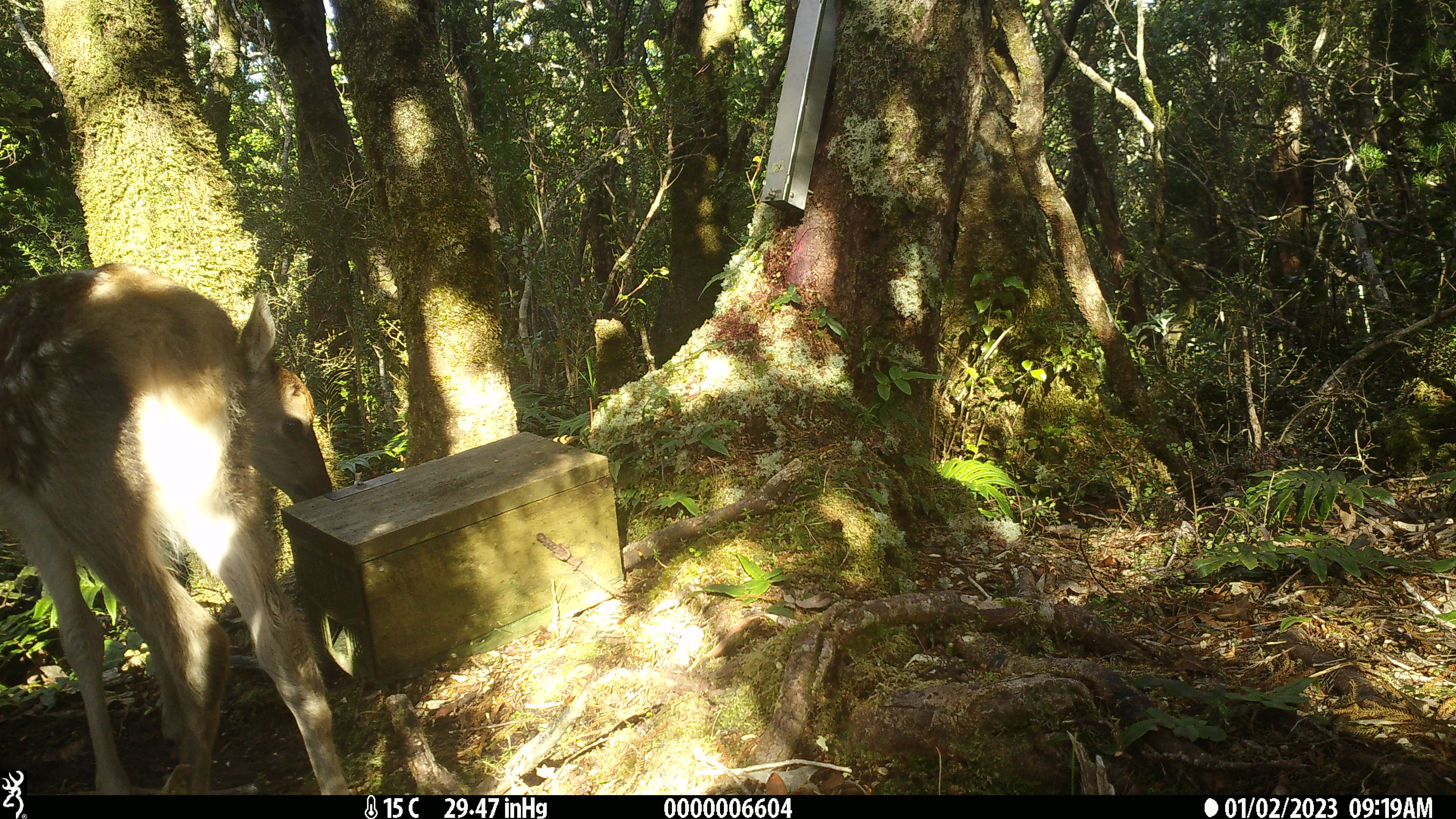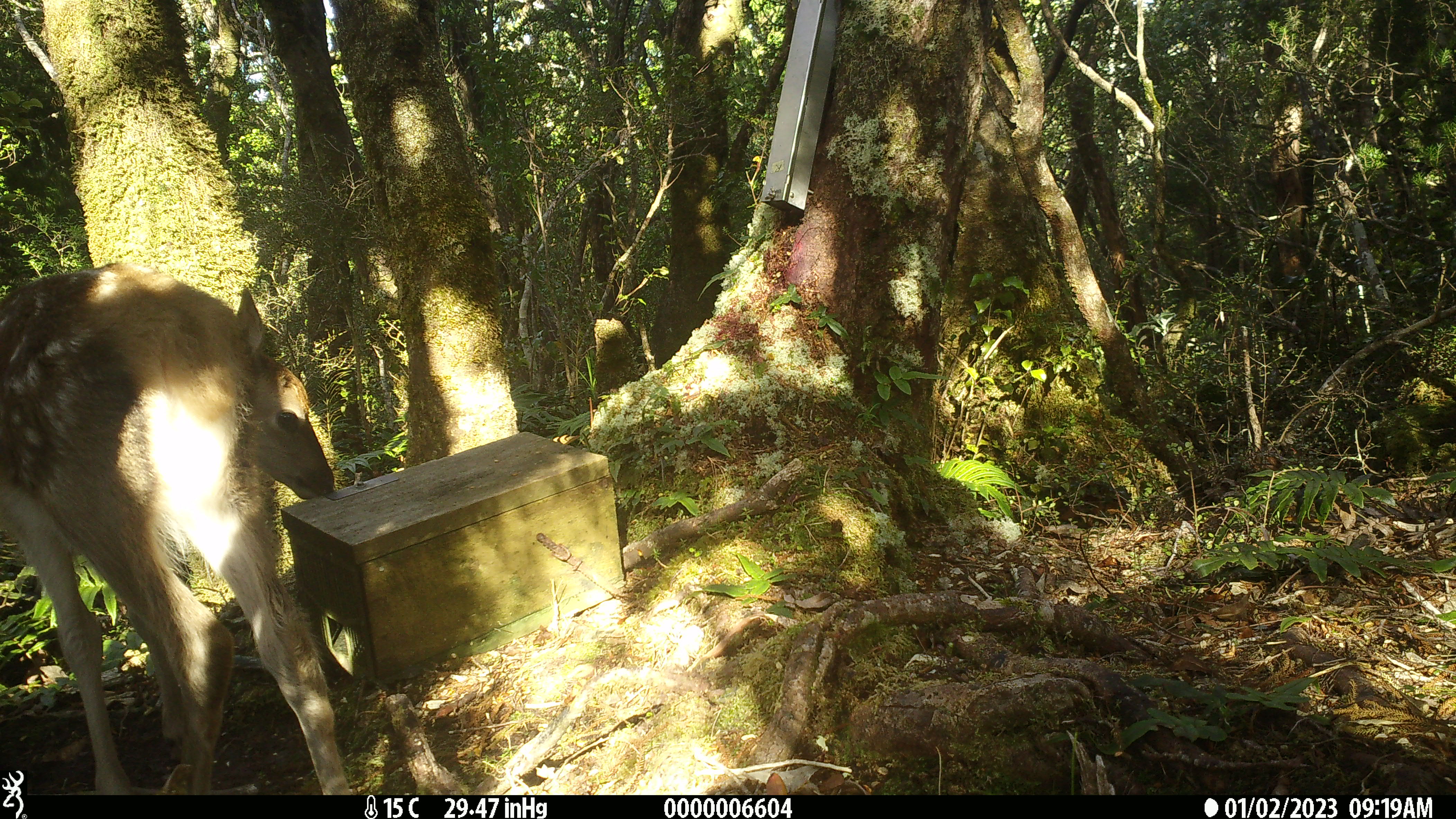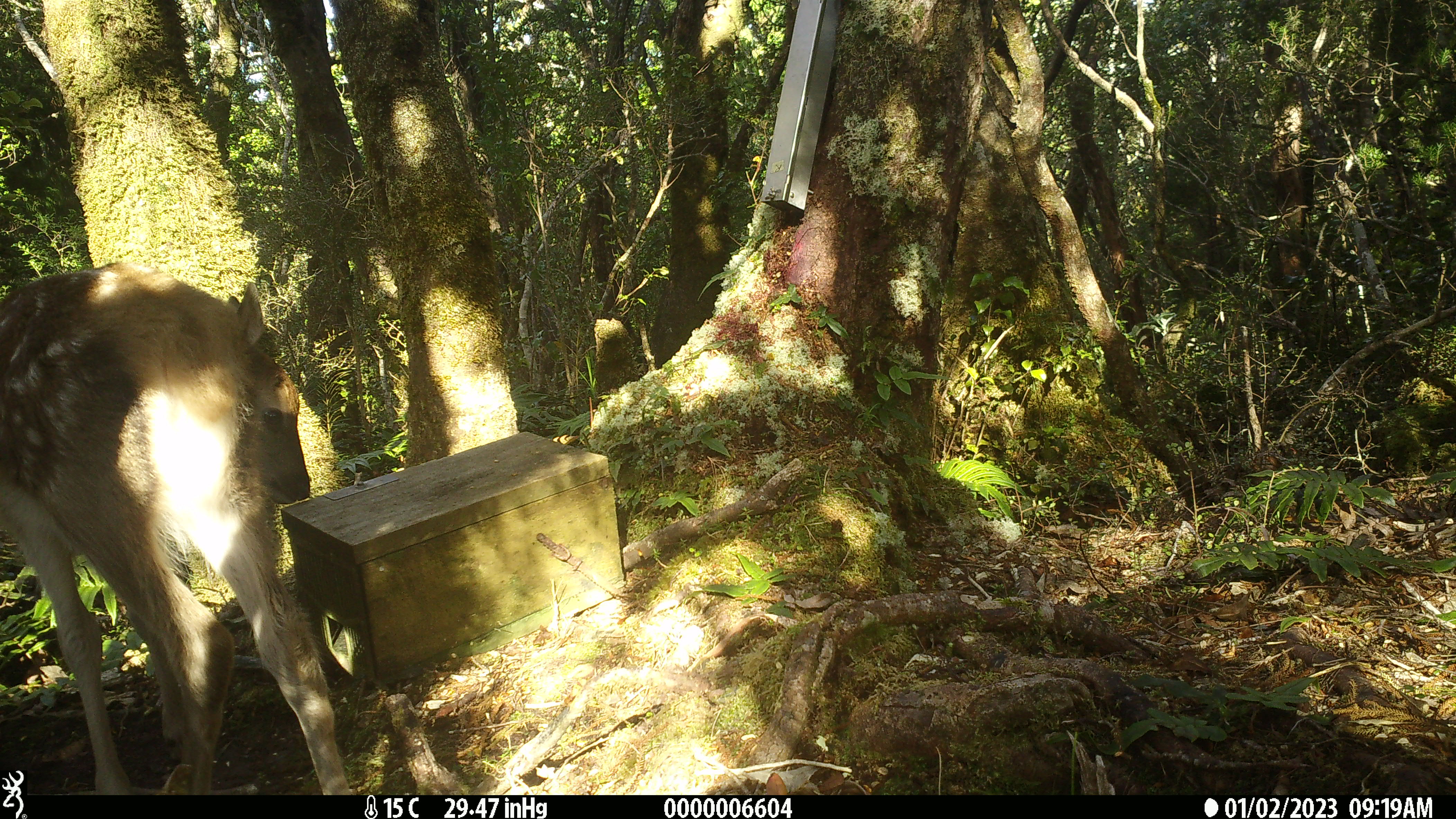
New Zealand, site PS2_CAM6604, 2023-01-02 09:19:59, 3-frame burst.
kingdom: Animalia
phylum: Chordata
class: Mammalia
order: Artiodactyla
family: Cervidae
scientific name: Cervidae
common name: deer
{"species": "deer (Cervidae)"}